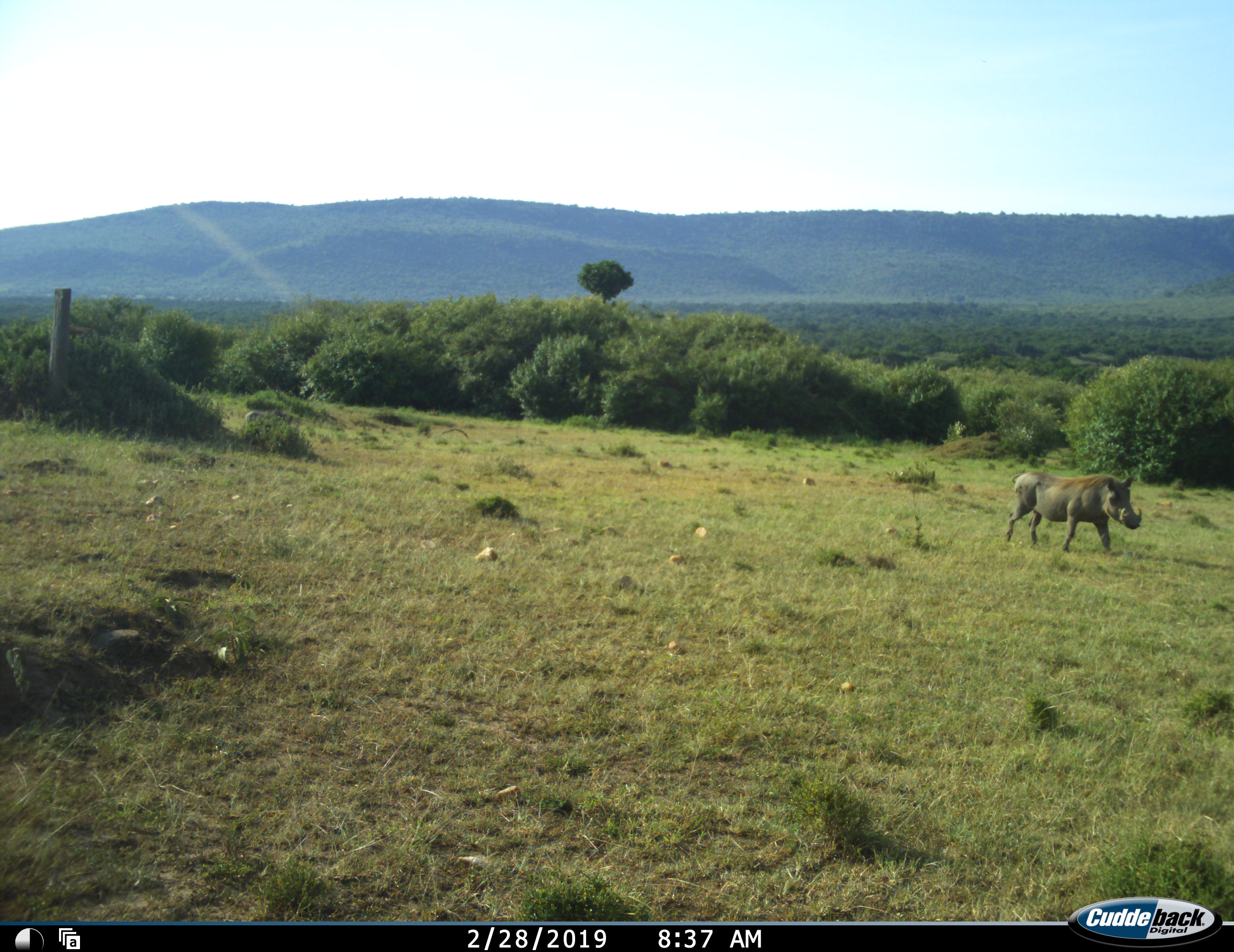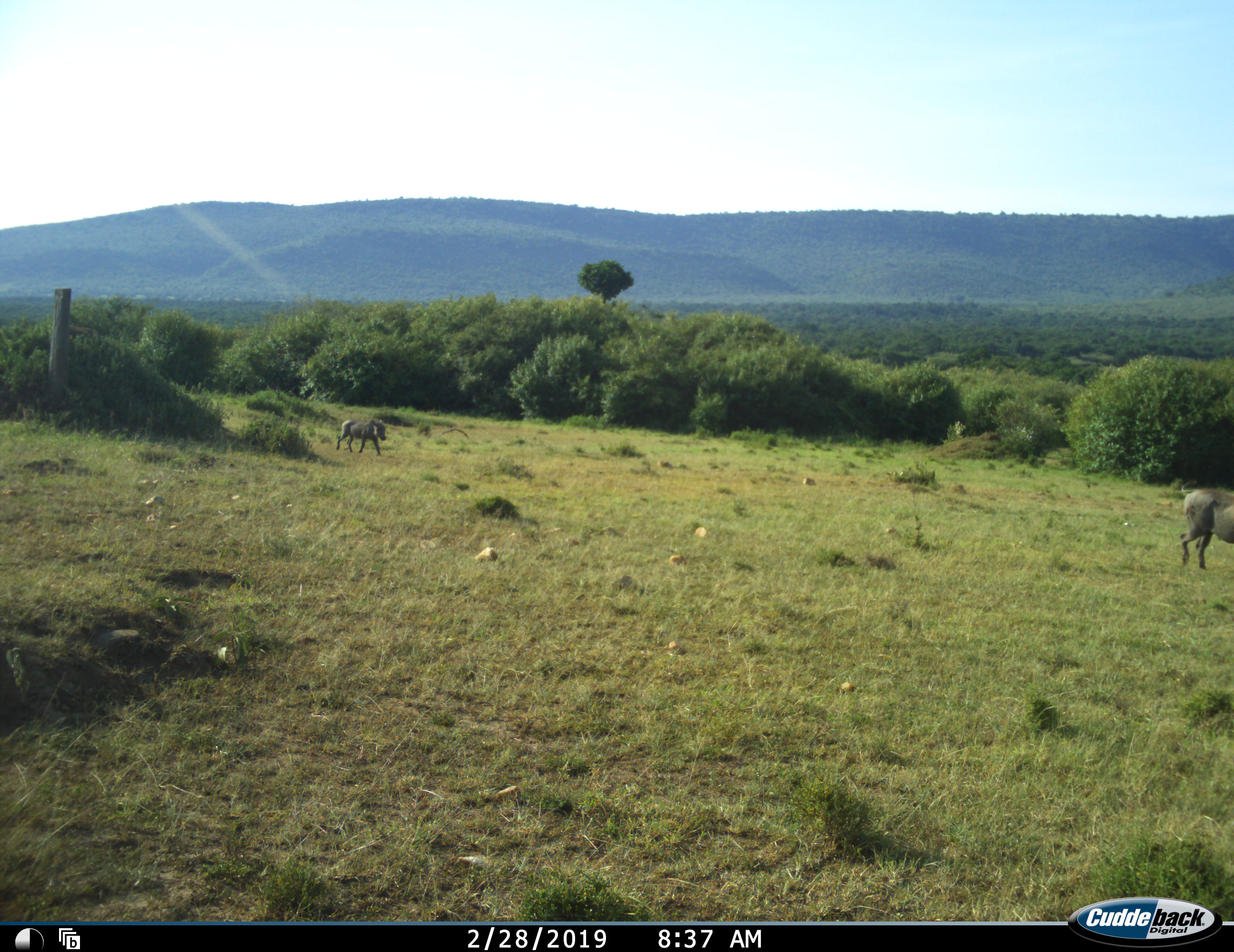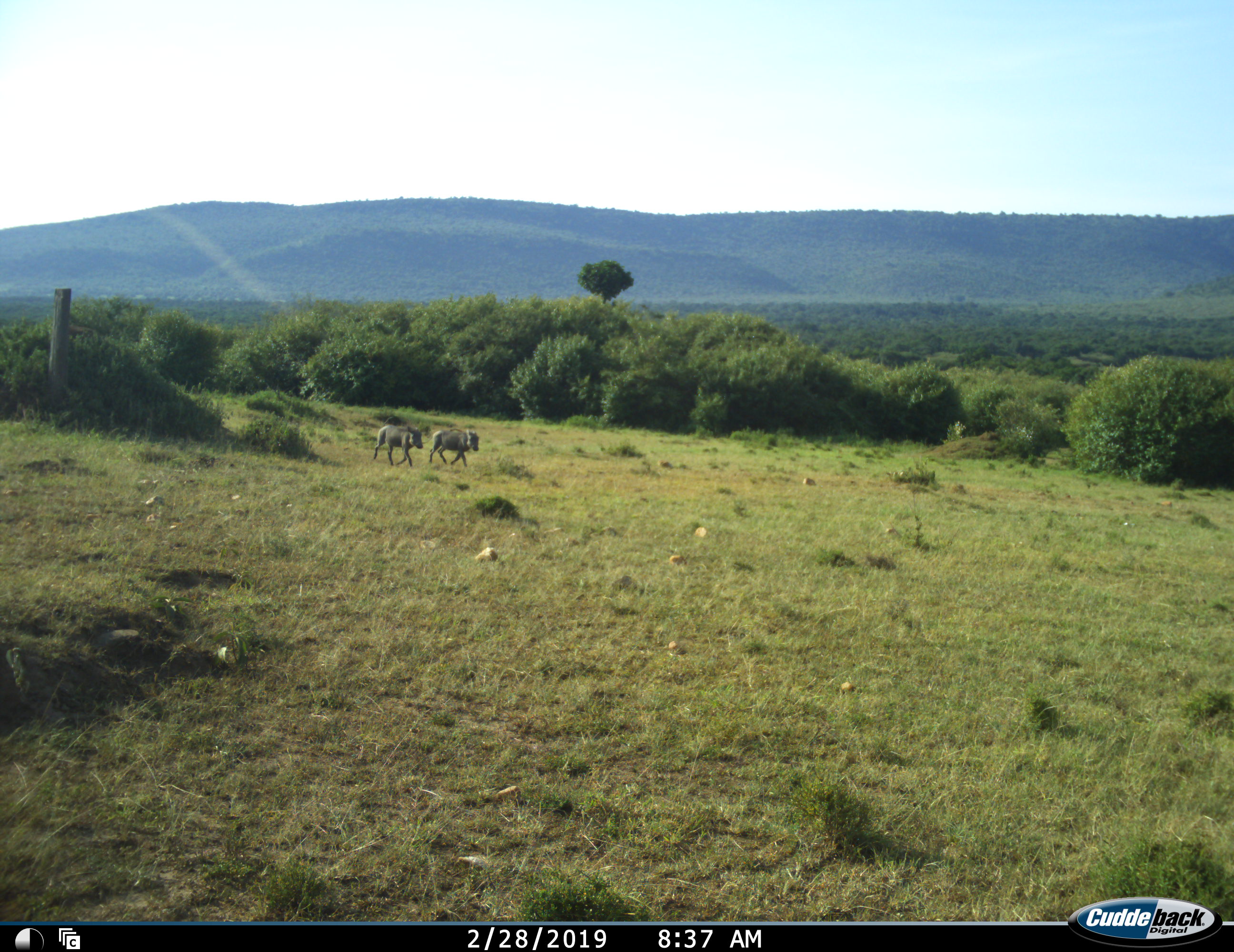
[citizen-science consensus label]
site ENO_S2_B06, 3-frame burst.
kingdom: Animalia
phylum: Chordata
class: Mammalia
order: Artiodactyla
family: Suidae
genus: Phacochoerus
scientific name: Phacochoerus africanus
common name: warthog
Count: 3.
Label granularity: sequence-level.